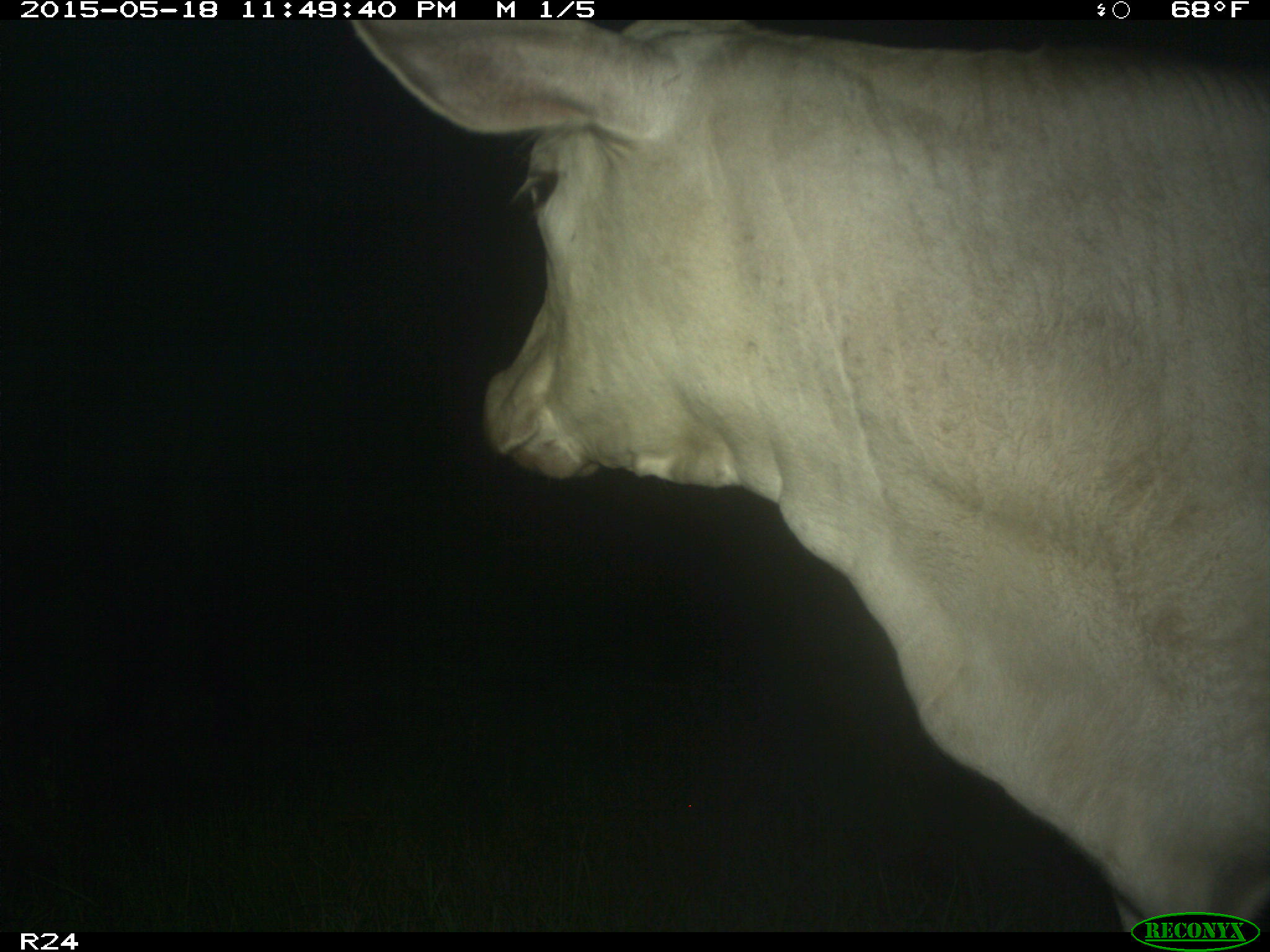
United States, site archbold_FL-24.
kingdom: Animalia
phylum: Chordata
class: Mammalia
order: Artiodactyla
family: Bovidae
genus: Bos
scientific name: Bos taurus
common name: domestic cow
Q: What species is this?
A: Bos taurus (domestic cow).